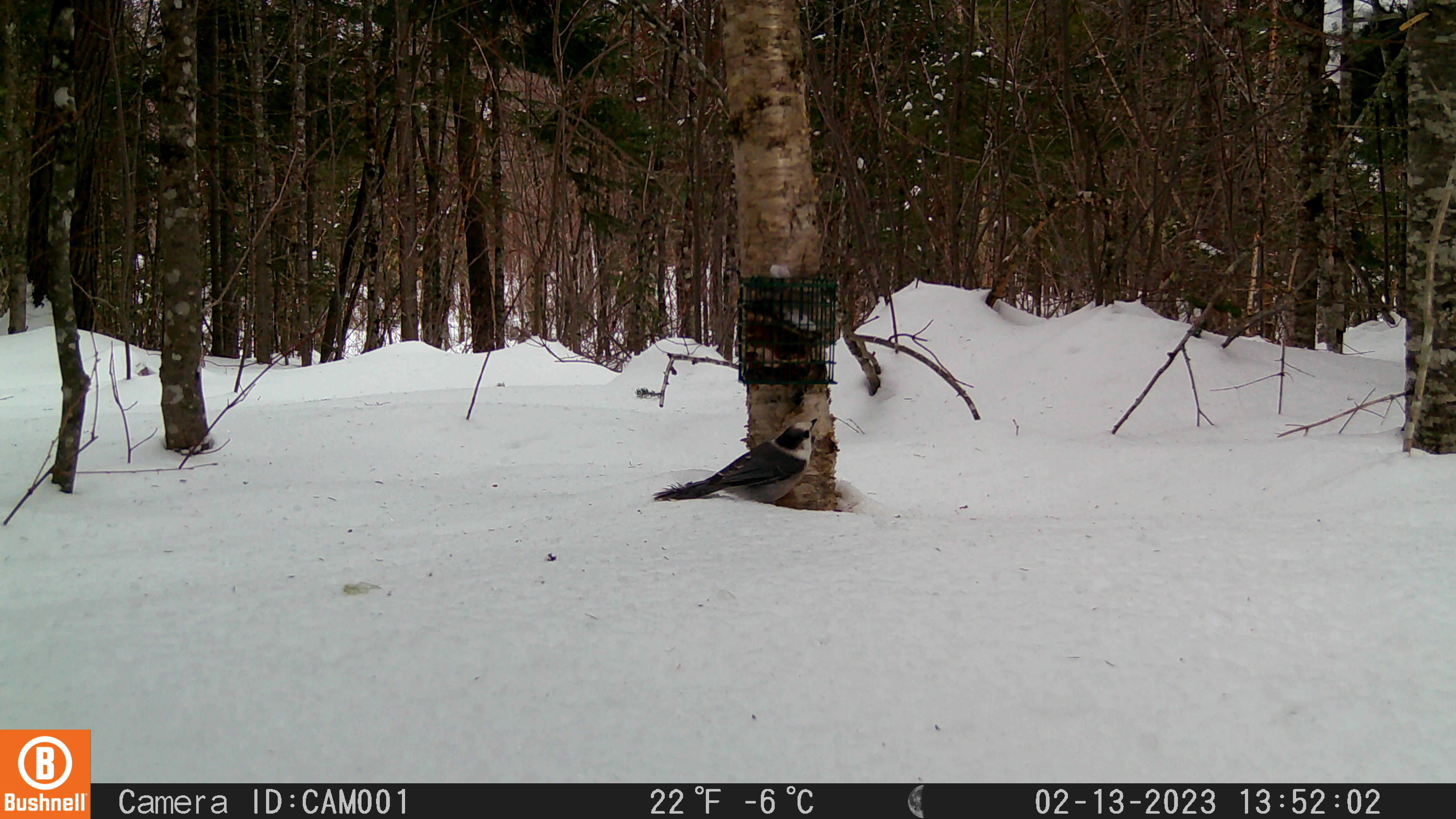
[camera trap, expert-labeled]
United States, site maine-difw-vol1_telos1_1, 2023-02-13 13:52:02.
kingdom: Animalia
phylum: Chordata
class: Aves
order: Passeriformes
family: Corvidae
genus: Perisoreus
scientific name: Perisoreus canadensis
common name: canada jay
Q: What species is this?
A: Canada jay (Perisoreus canadensis).